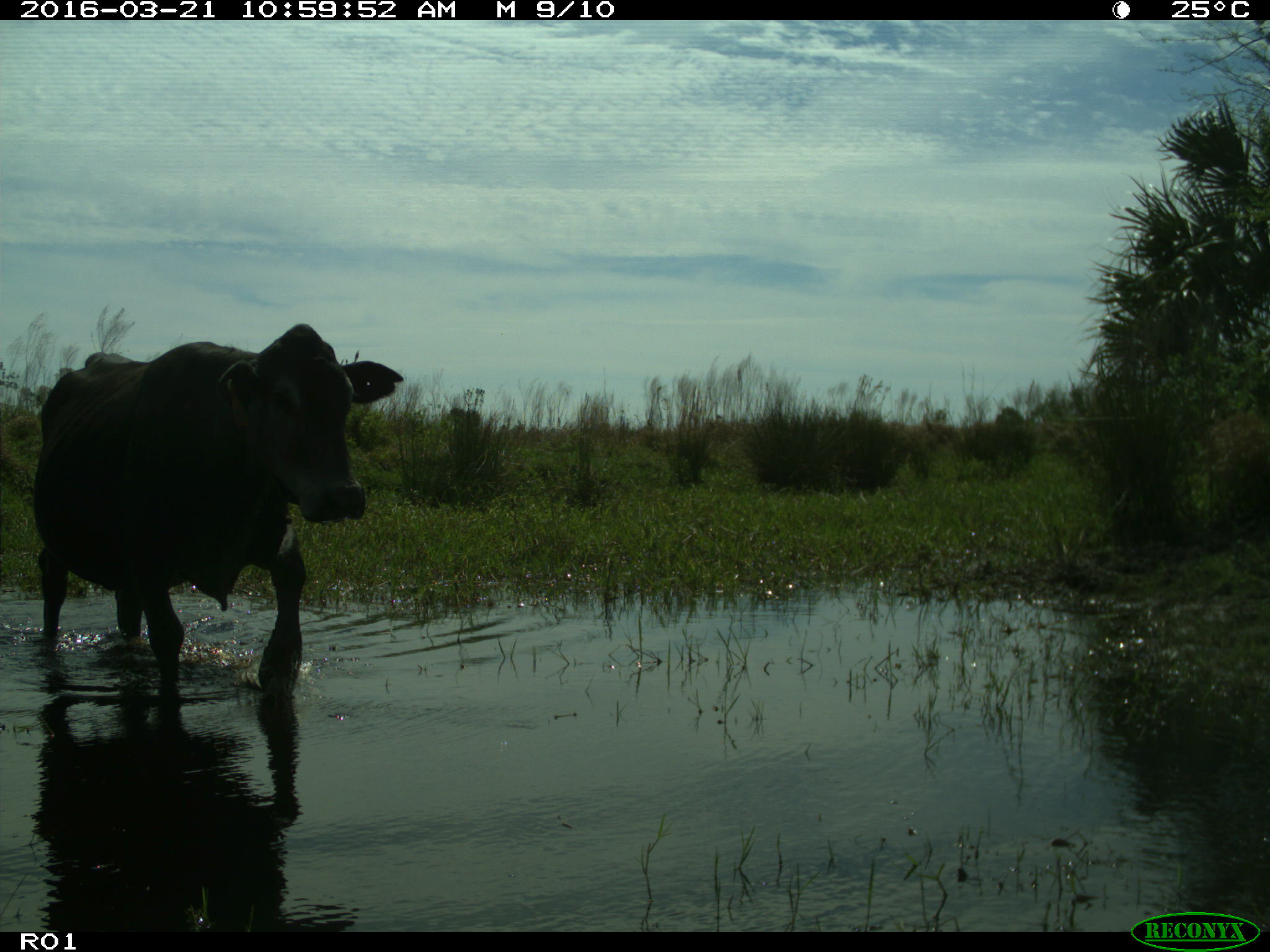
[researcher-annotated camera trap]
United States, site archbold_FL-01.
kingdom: Animalia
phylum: Chordata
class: Mammalia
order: Artiodactyla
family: Bovidae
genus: Bos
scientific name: Bos taurus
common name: domestic cow